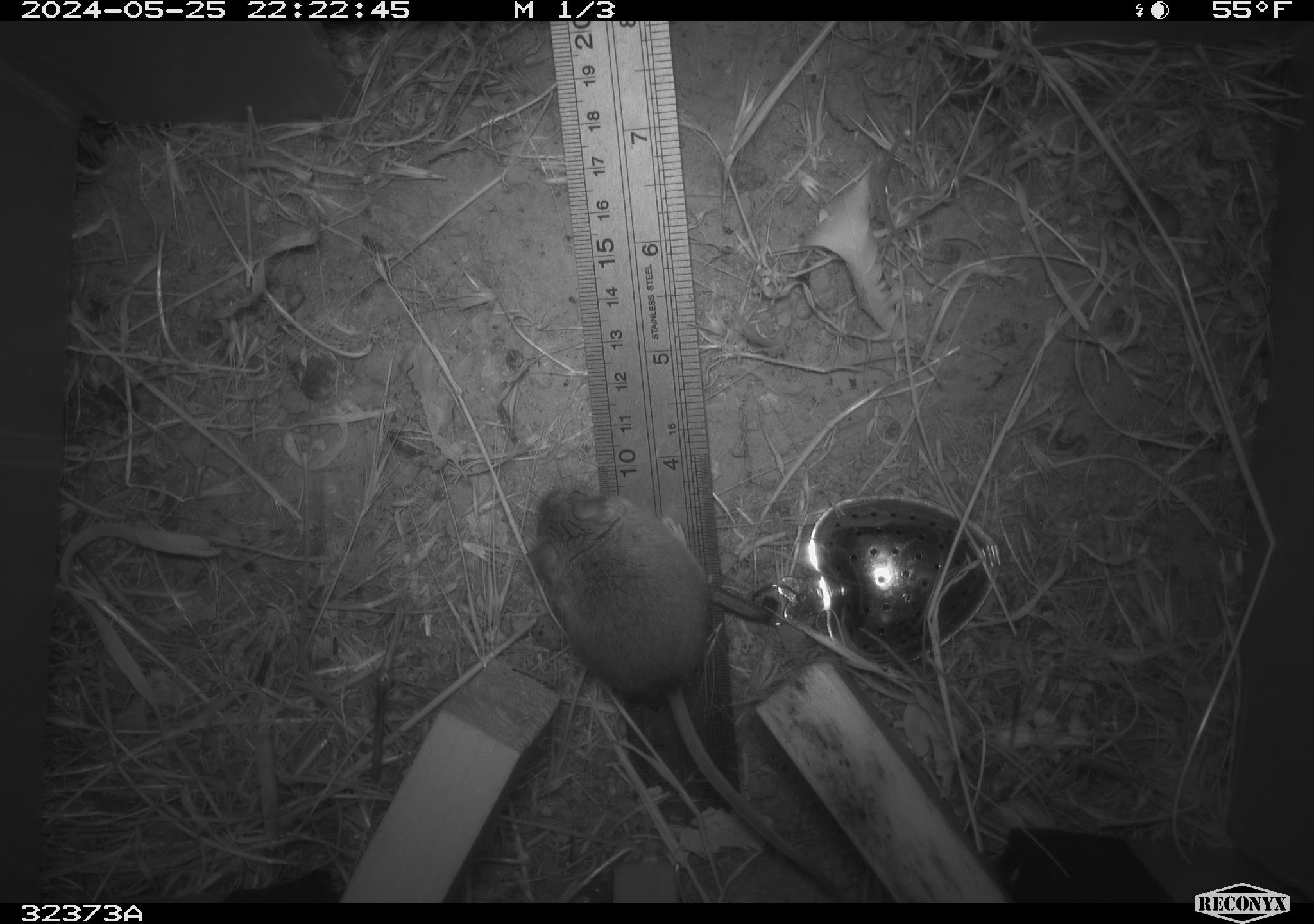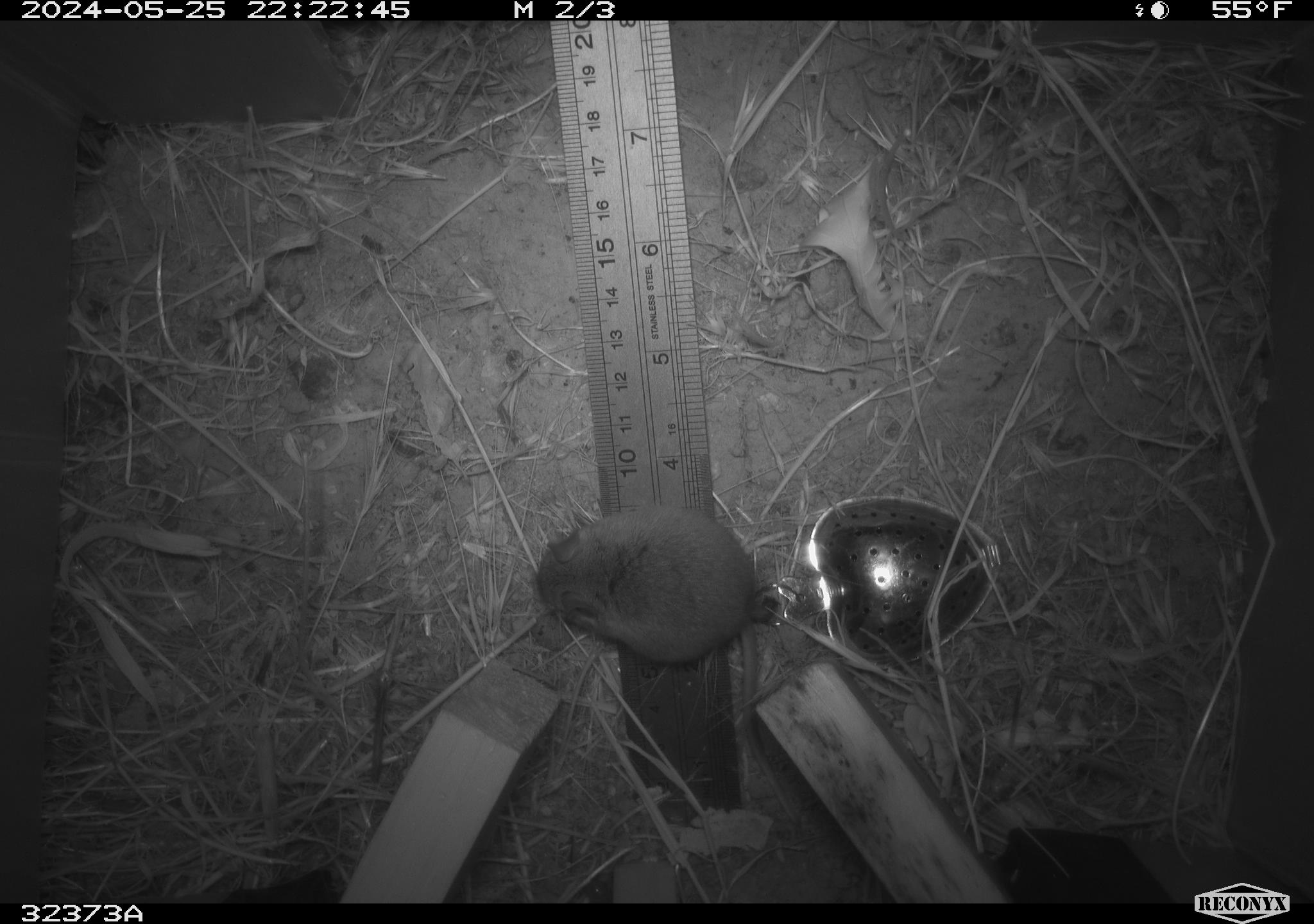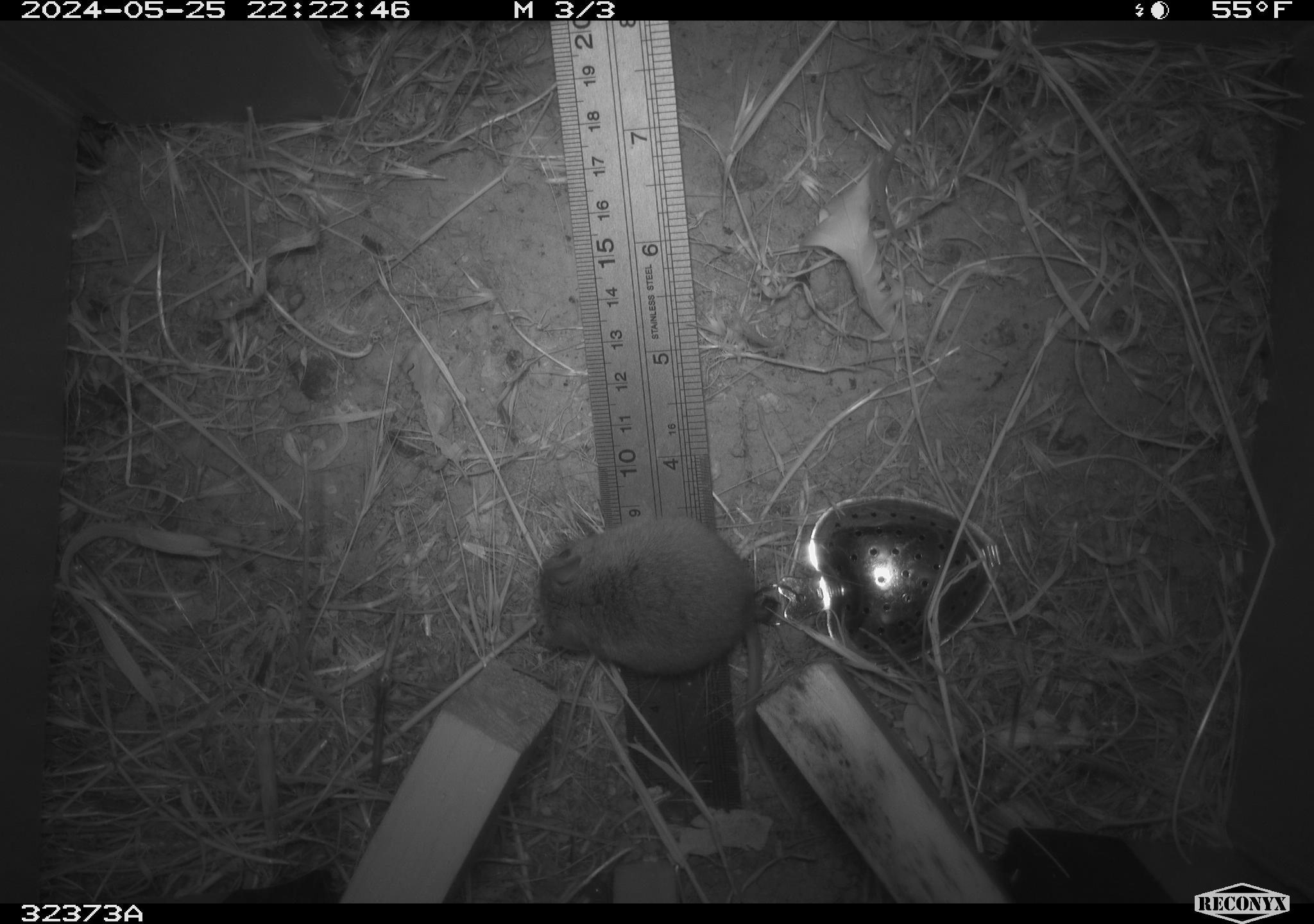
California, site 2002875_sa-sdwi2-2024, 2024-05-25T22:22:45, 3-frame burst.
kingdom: Animalia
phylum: Chordata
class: Mammalia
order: Rodentia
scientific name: Rodentia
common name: mouse species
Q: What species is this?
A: Mouse species (Rodentia).